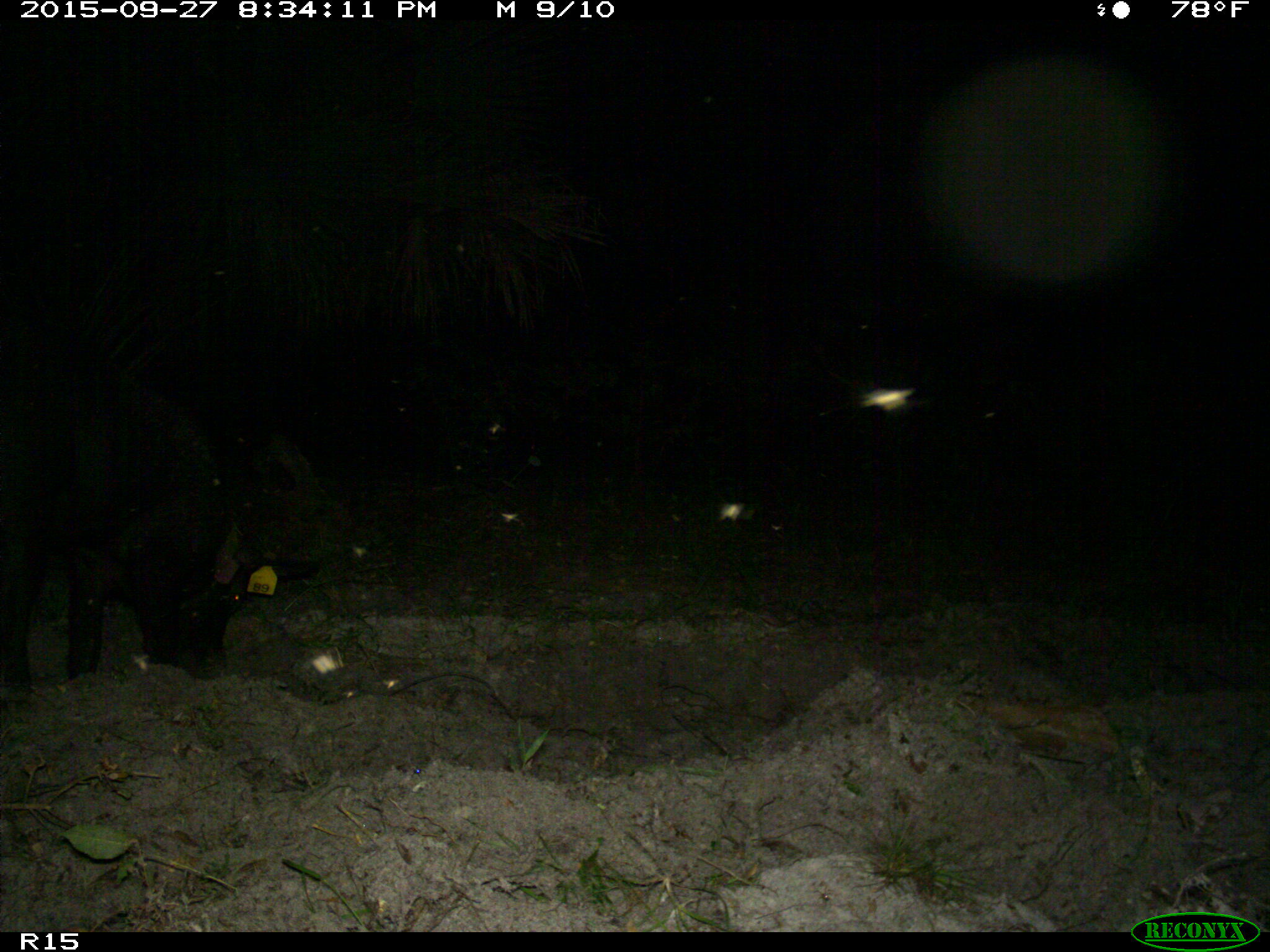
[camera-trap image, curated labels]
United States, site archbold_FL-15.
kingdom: Animalia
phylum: Chordata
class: Mammalia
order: Artiodactyla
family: Suidae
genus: Sus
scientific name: Sus scrofa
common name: wild boar